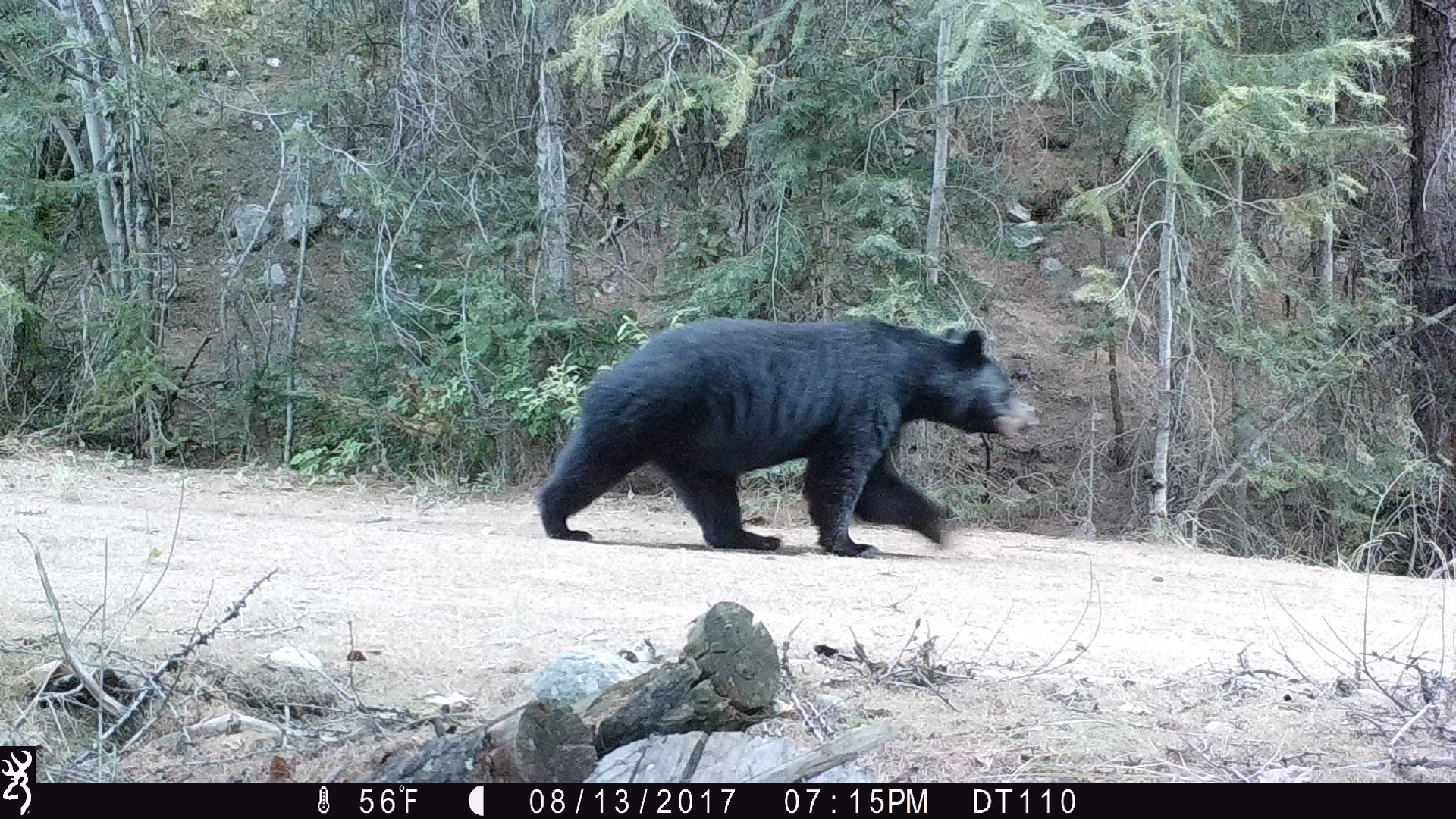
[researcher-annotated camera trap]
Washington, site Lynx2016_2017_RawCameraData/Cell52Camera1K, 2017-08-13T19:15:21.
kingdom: Animalia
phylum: Chordata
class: Mammalia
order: Carnivora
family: Ursidae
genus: Ursus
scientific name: Ursus americanus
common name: american black bear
Ursus americanus (american black bear). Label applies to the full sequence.